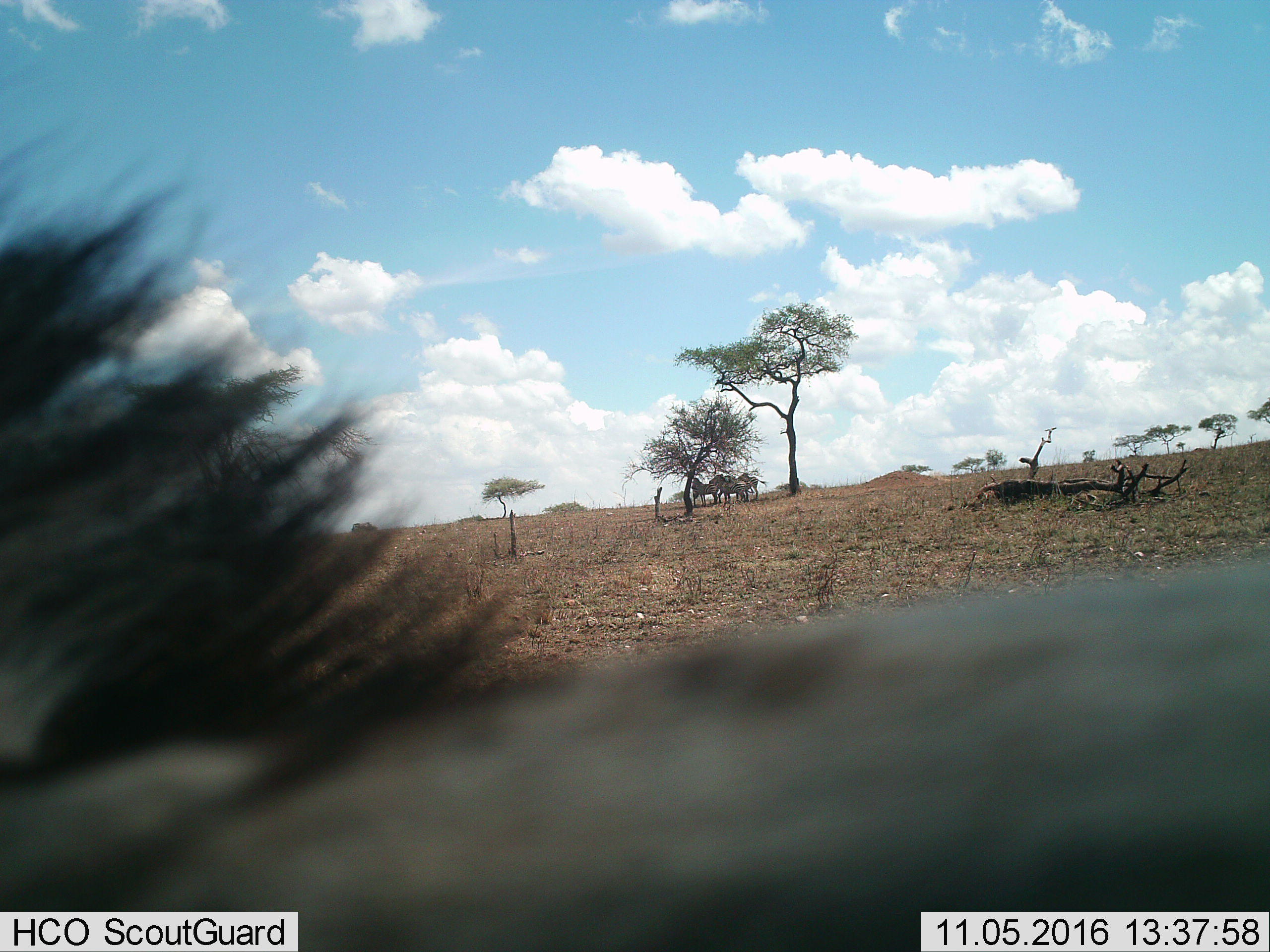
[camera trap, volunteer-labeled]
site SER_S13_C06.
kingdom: Animalia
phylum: Chordata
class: Mammalia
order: Artiodactyla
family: Bovidae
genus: Connochaetes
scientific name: Connochaetes taurinus taurinus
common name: blue wildebeest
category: wildebeestblue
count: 1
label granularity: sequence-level